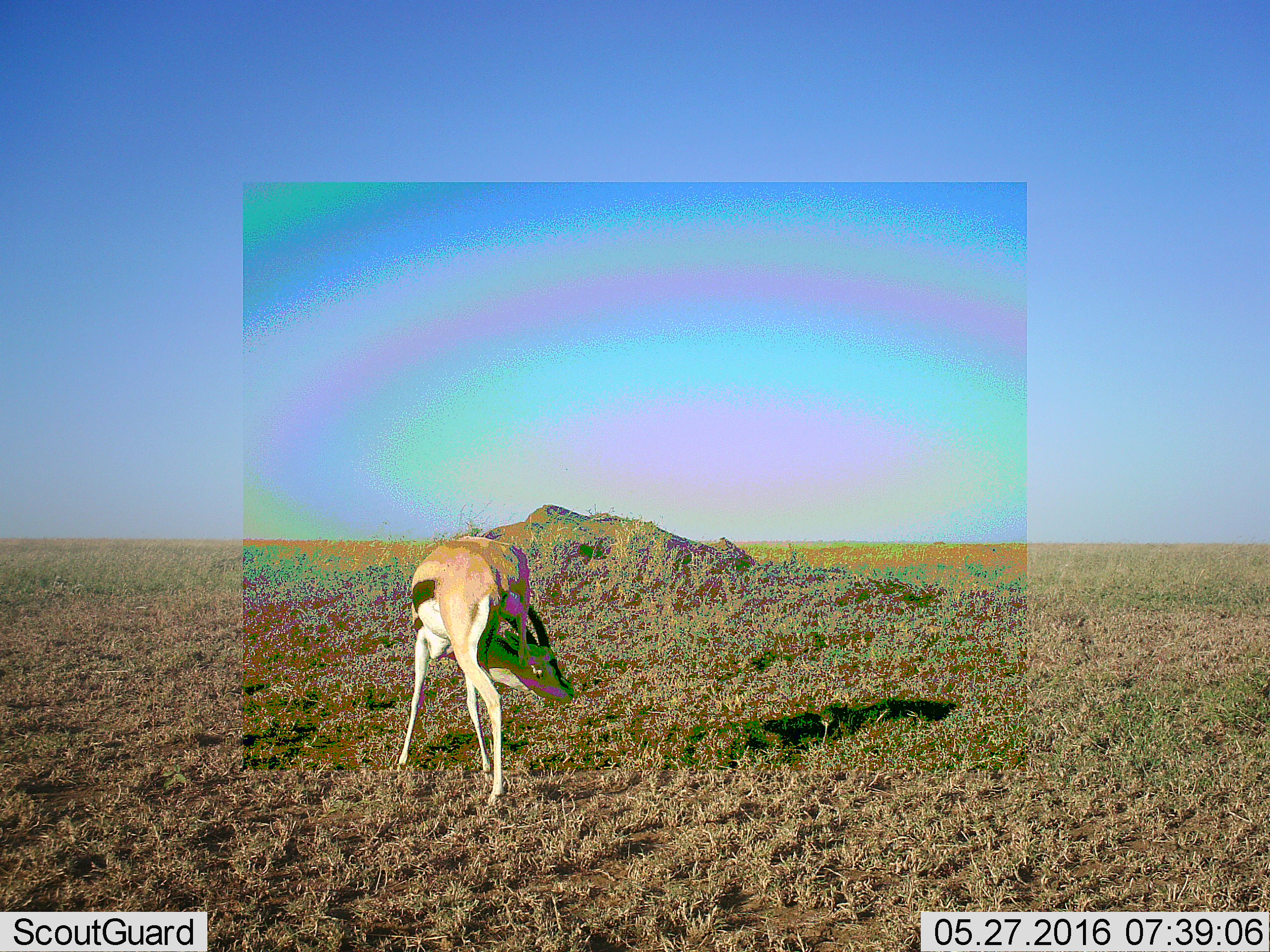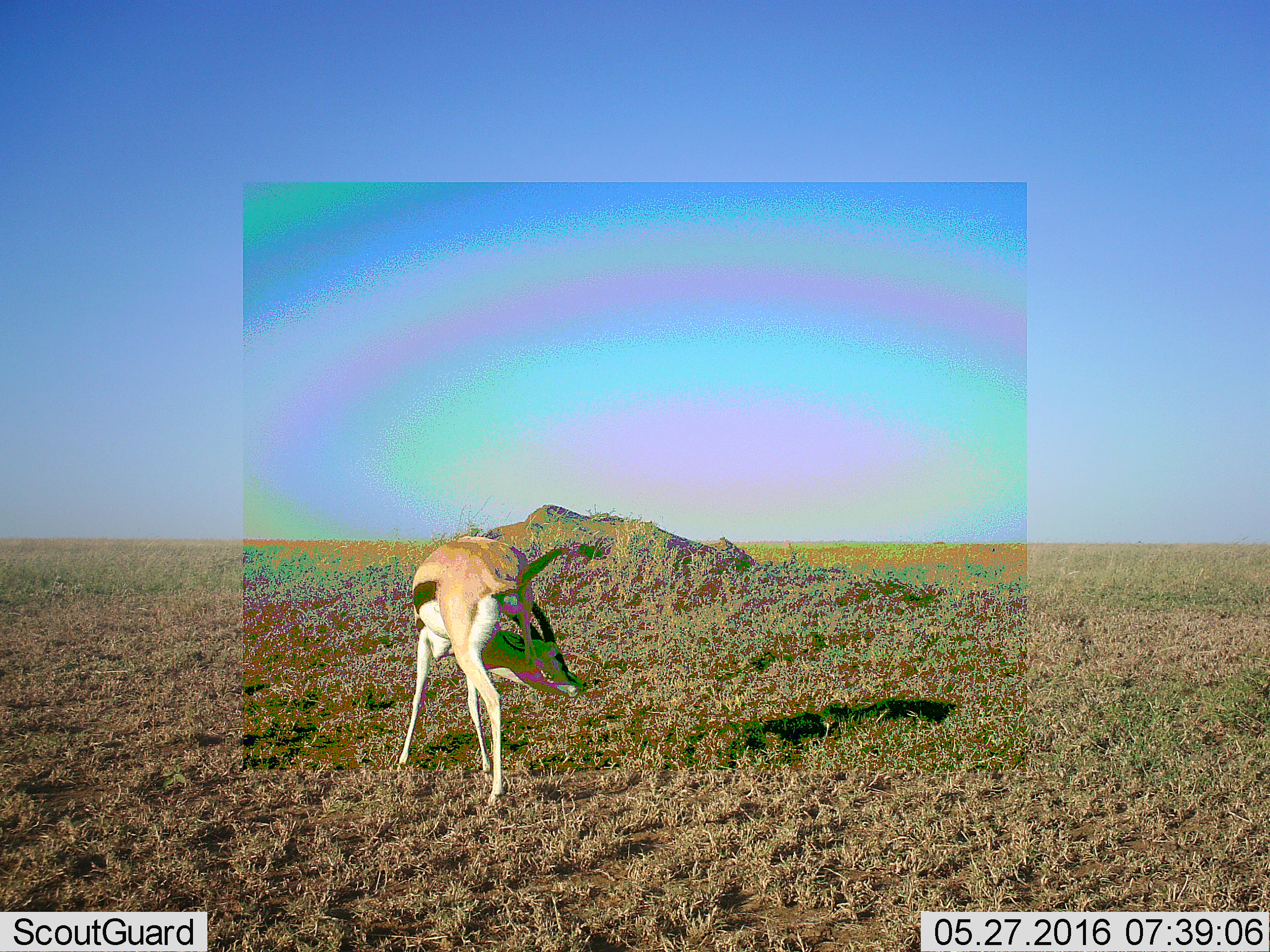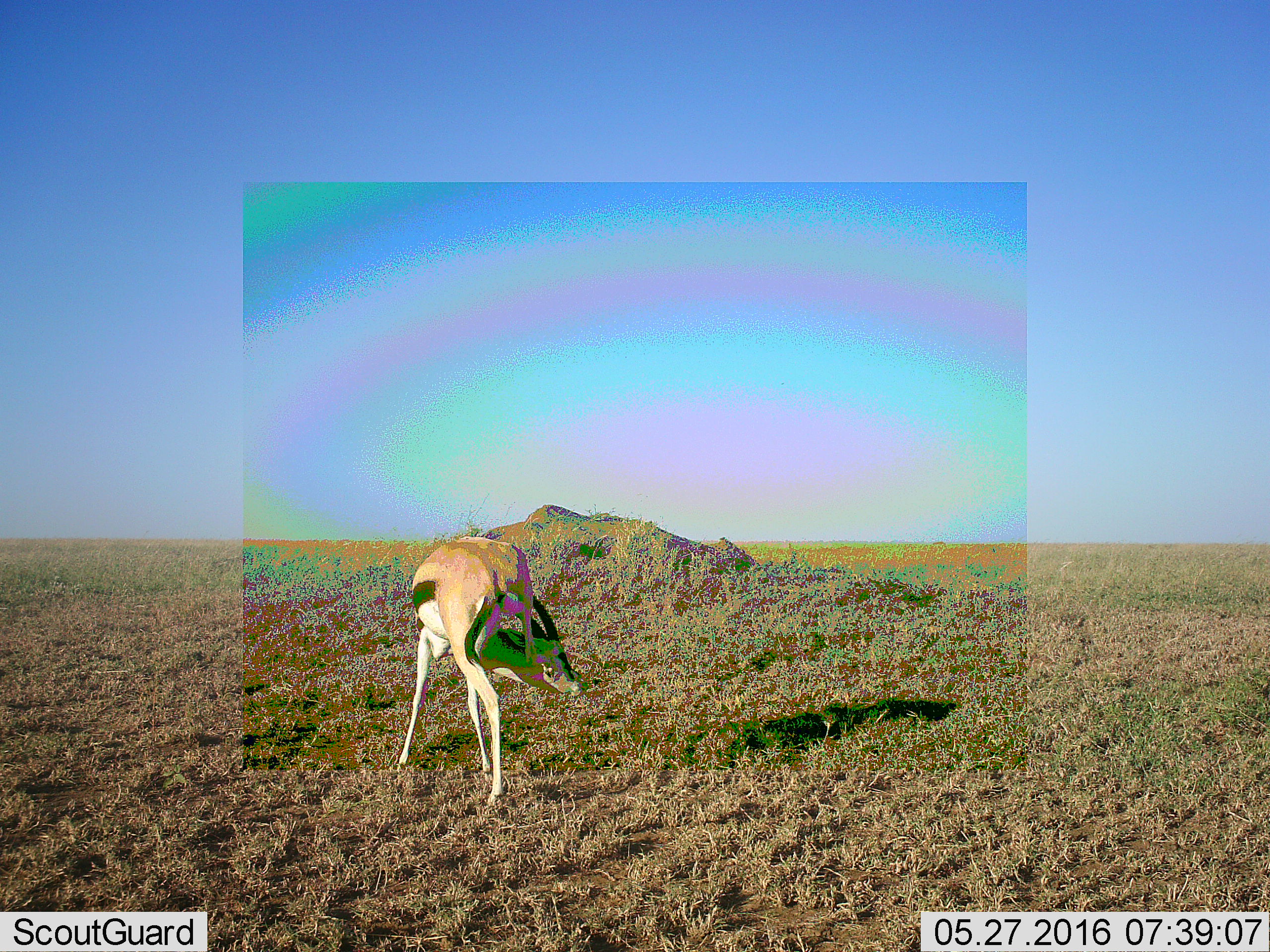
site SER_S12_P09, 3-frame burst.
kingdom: Animalia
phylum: Chordata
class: Mammalia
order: Artiodactyla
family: Bovidae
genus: Eudorcas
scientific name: Eudorcas thomsonii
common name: thomson's gazelle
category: gazellethomsons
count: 1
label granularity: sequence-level